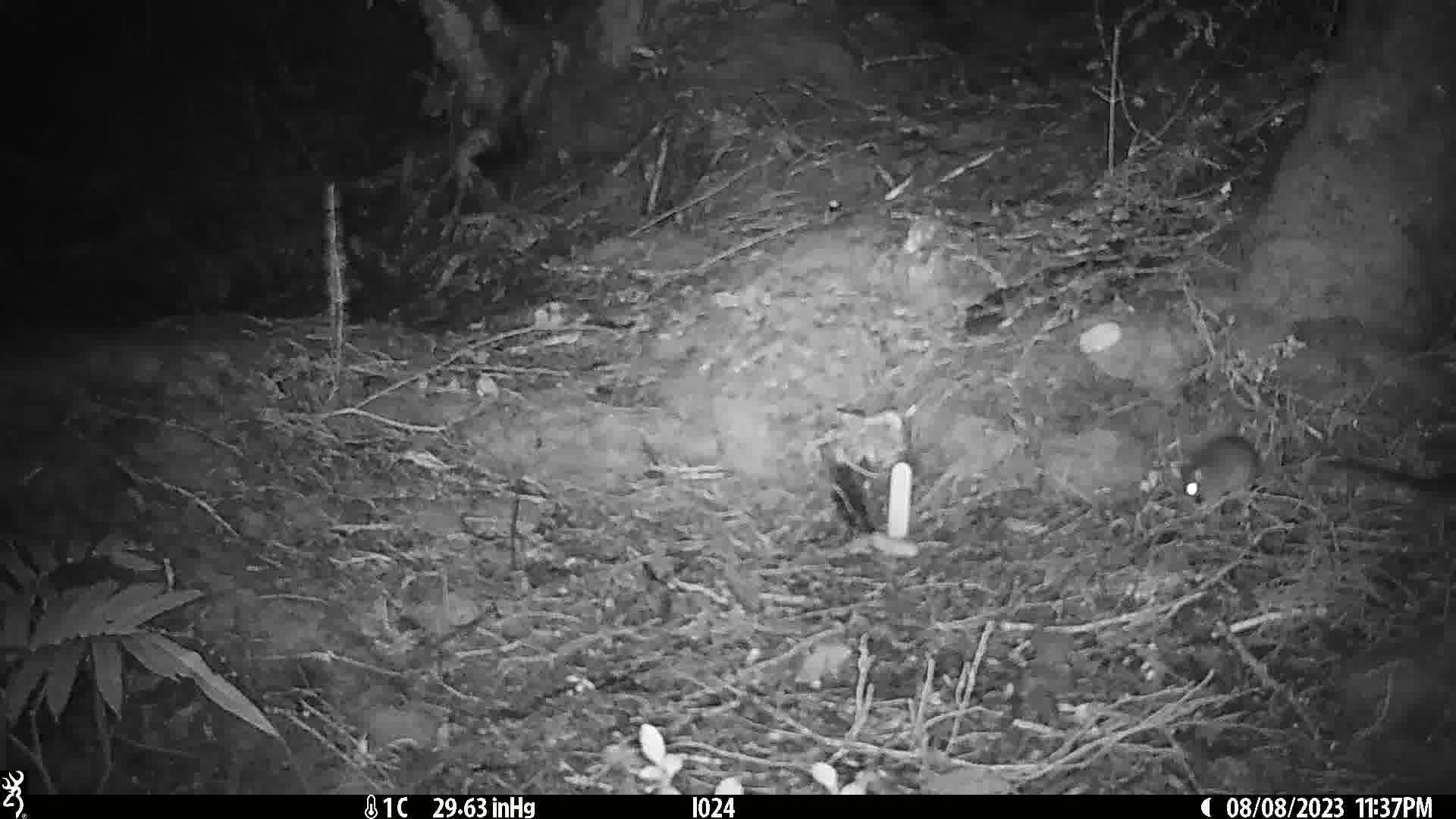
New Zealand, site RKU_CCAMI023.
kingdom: Animalia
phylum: Chordata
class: Mammalia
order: Rodentia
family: Muridae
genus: Rattus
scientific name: Rattus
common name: rat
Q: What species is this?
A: Rat (Rattus).